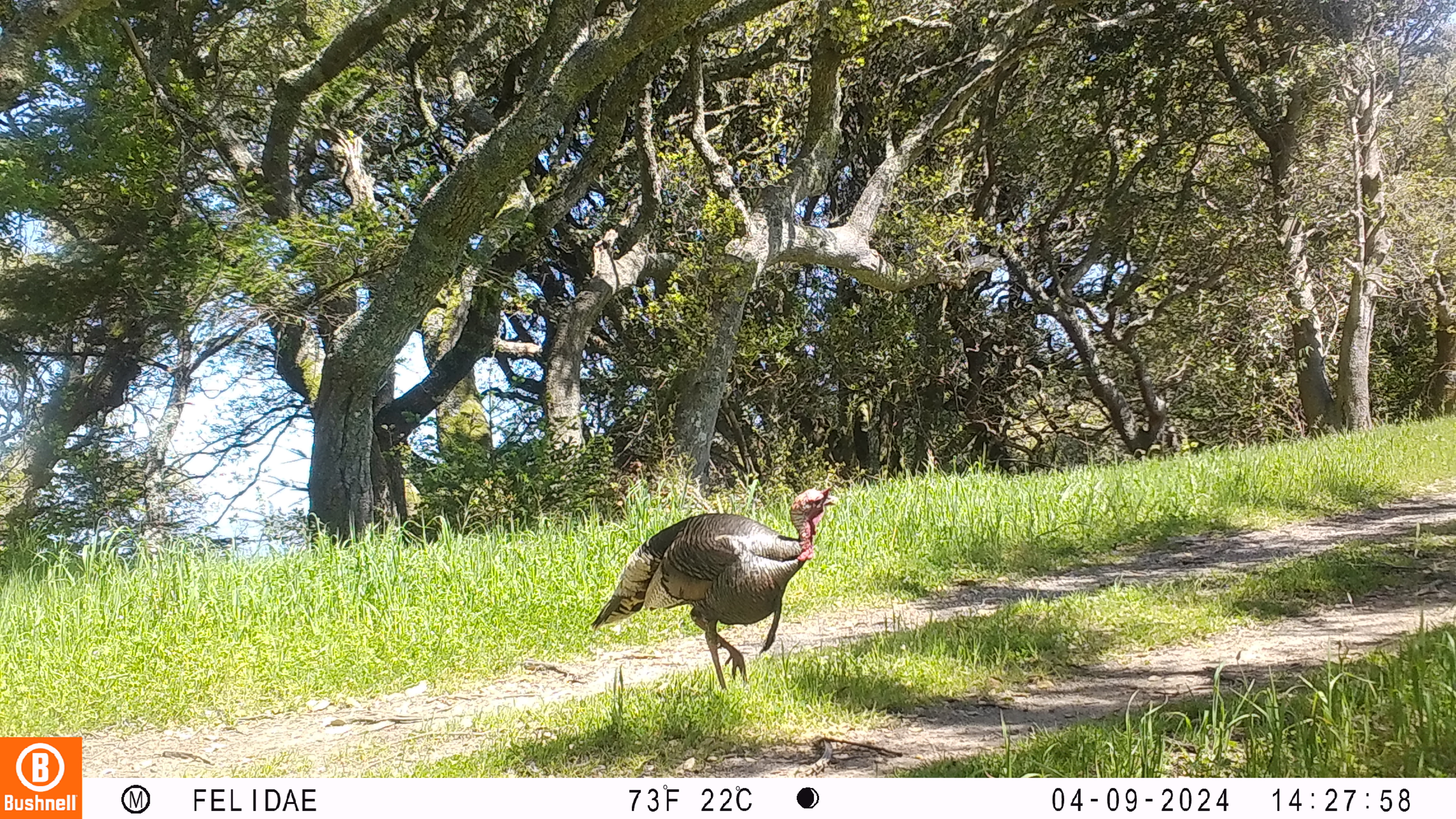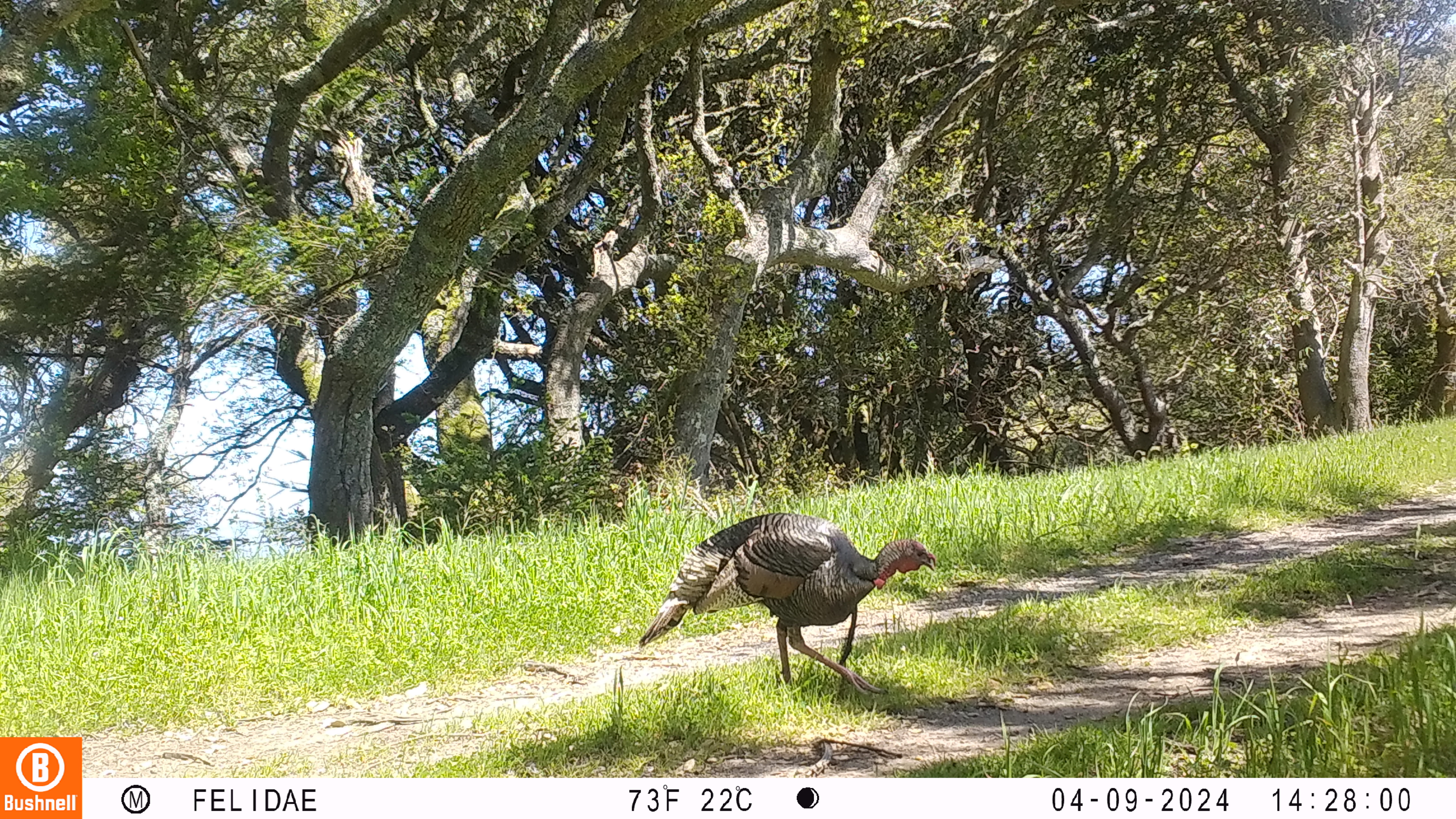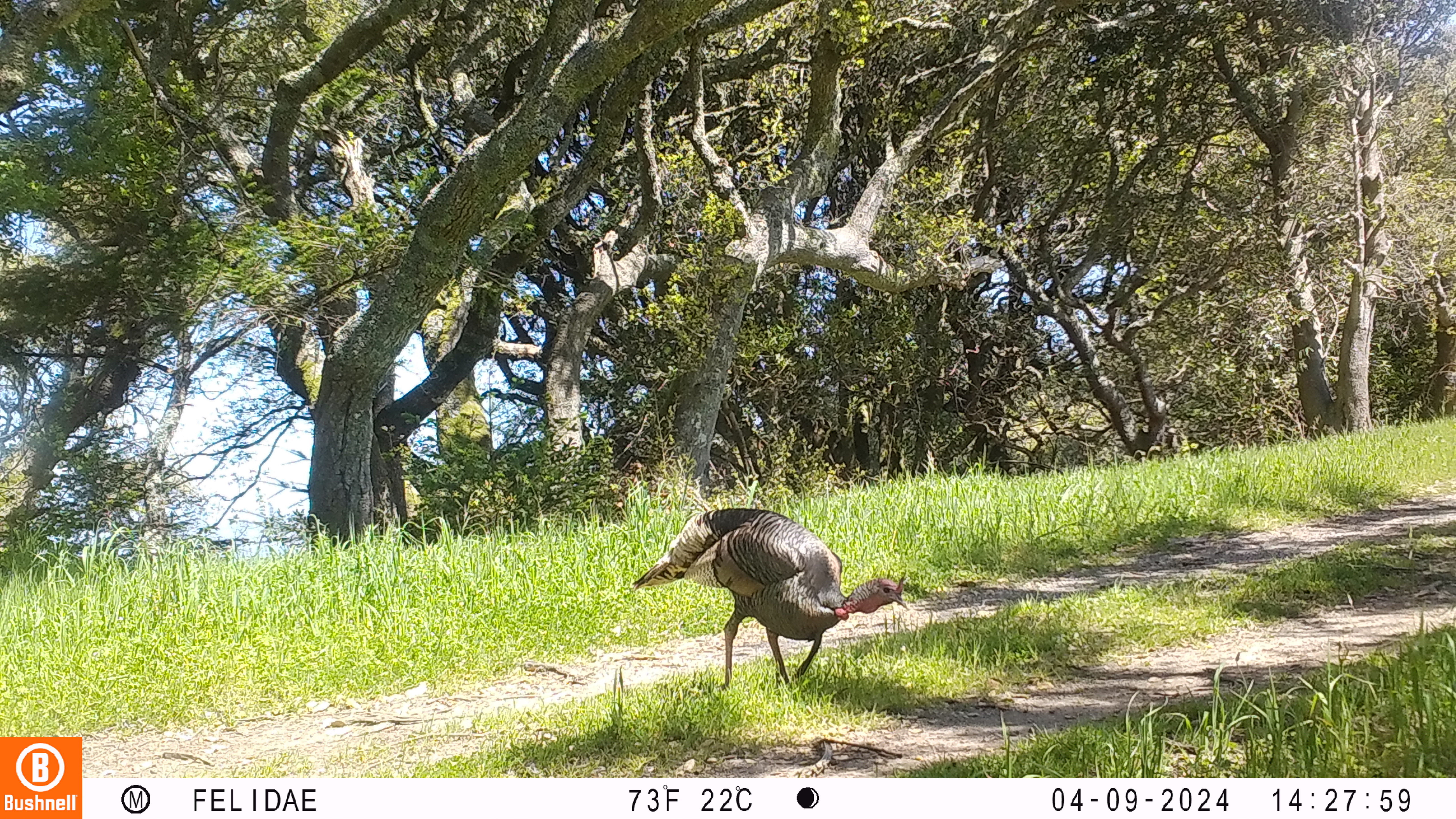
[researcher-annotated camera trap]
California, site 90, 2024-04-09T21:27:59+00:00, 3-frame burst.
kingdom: Animalia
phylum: Chordata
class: Aves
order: Galliformes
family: Phasianidae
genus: Meleagris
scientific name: Meleagris gallopavo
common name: turkey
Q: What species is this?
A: Turkey (Meleagris gallopavo).